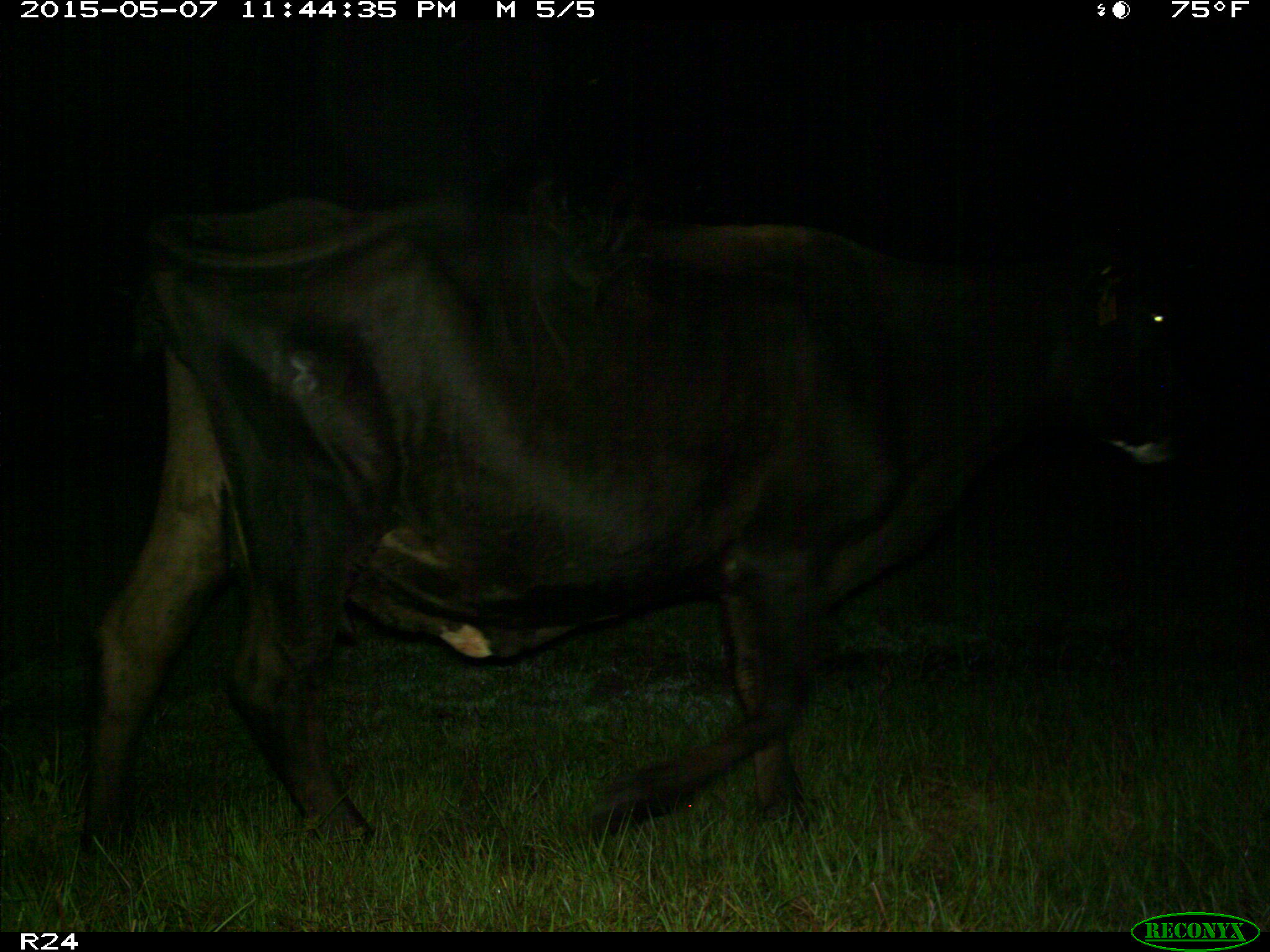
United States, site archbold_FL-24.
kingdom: Animalia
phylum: Chordata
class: Mammalia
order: Artiodactyla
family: Bovidae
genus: Bos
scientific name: Bos taurus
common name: domestic cow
Bos taurus (domestic cow).